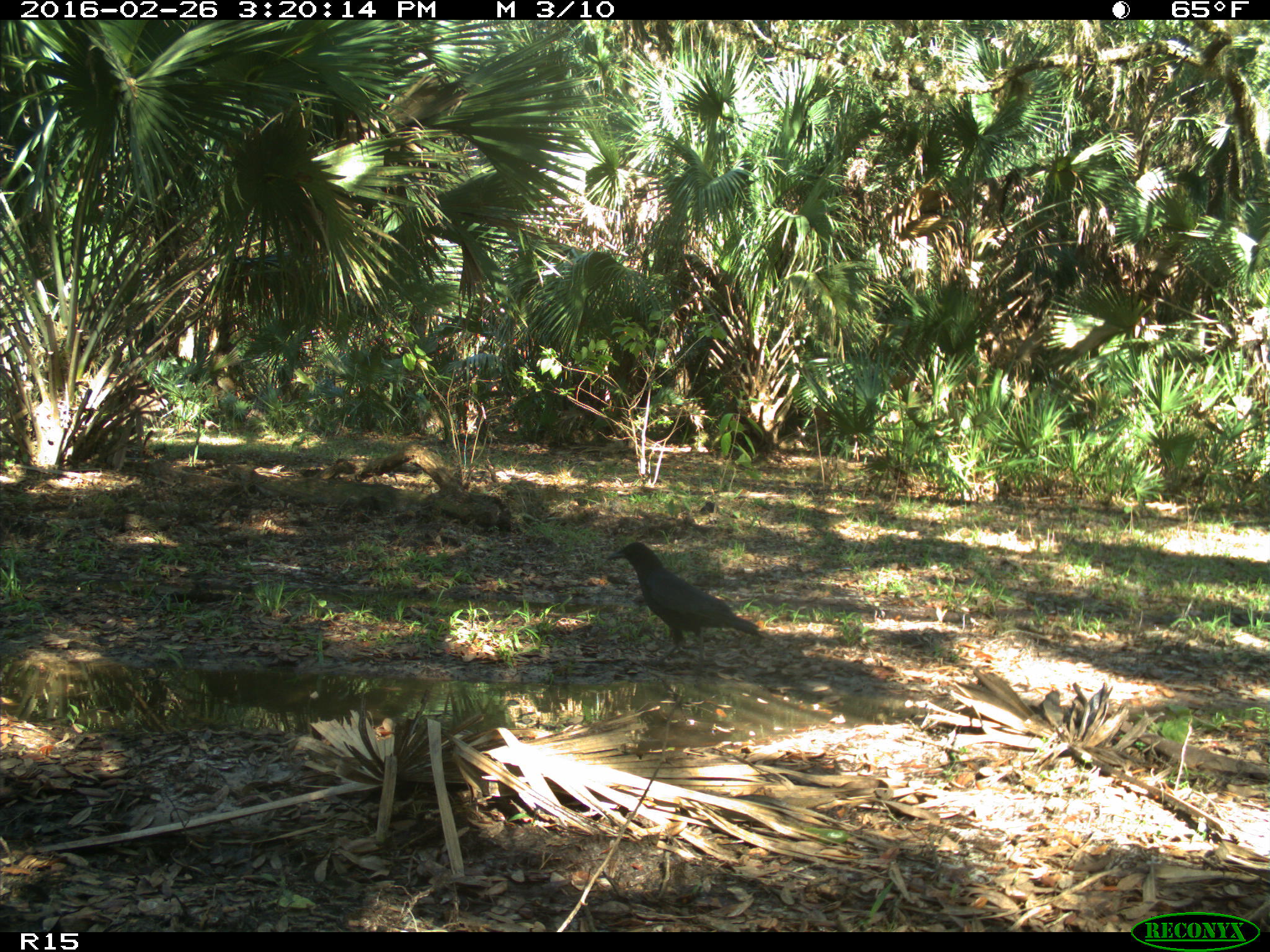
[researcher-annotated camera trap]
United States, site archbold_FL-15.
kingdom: Animalia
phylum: Chordata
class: Aves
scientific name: Aves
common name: birds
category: unidentified bird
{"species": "unidentified bird (birds) (Aves)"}